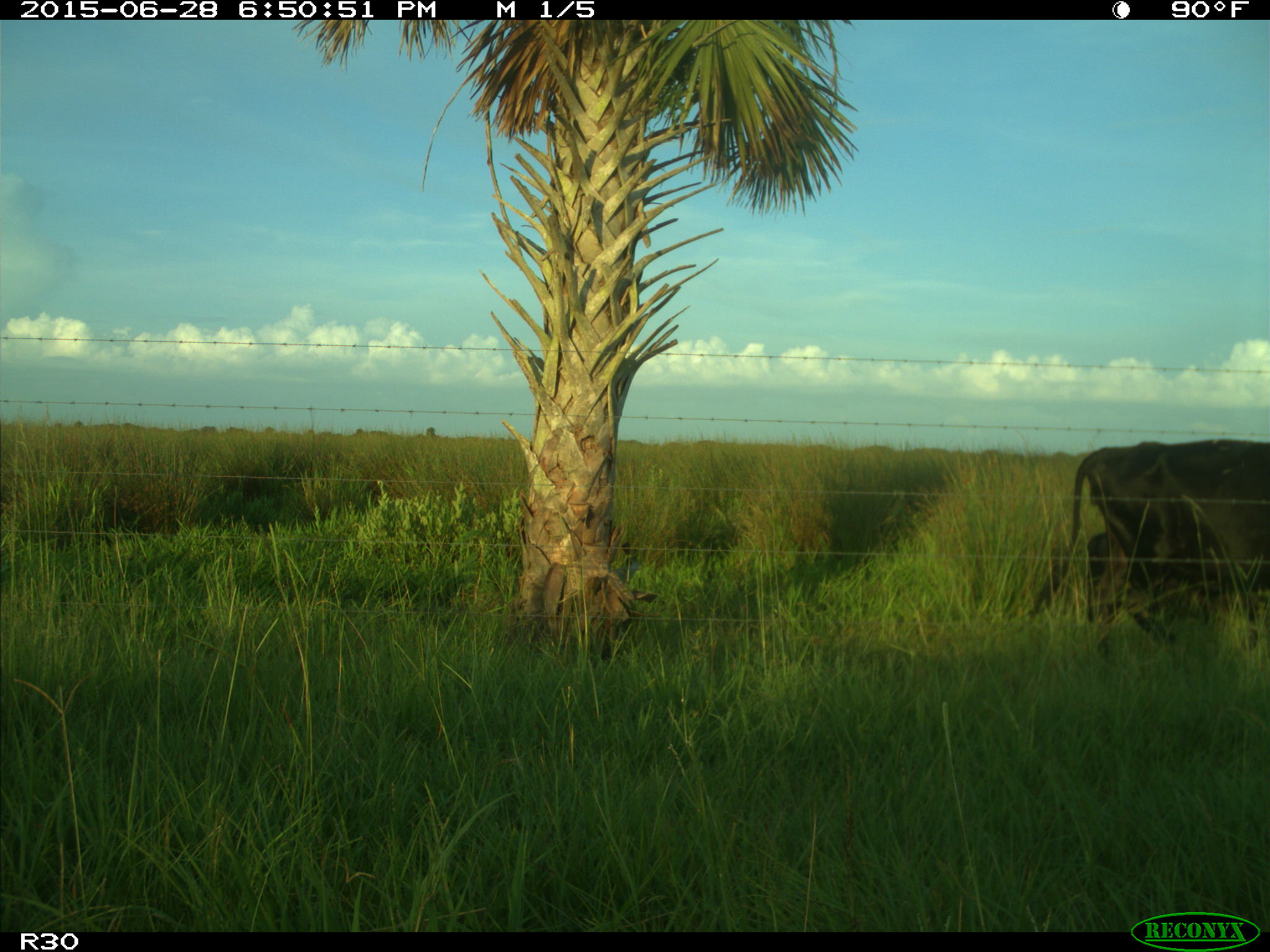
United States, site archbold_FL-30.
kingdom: Animalia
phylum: Chordata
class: Mammalia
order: Artiodactyla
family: Bovidae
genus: Bos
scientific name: Bos taurus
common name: domestic cow